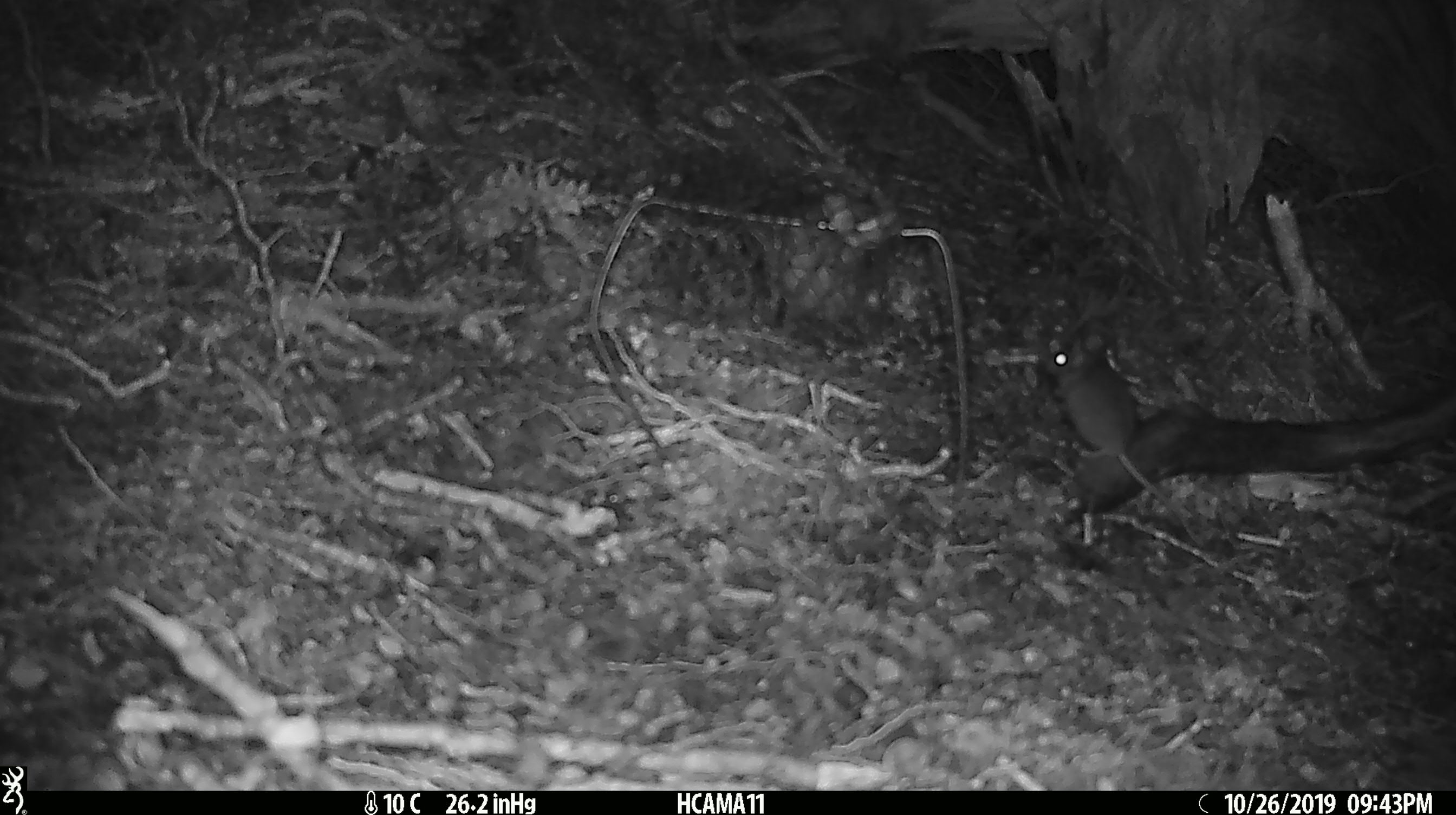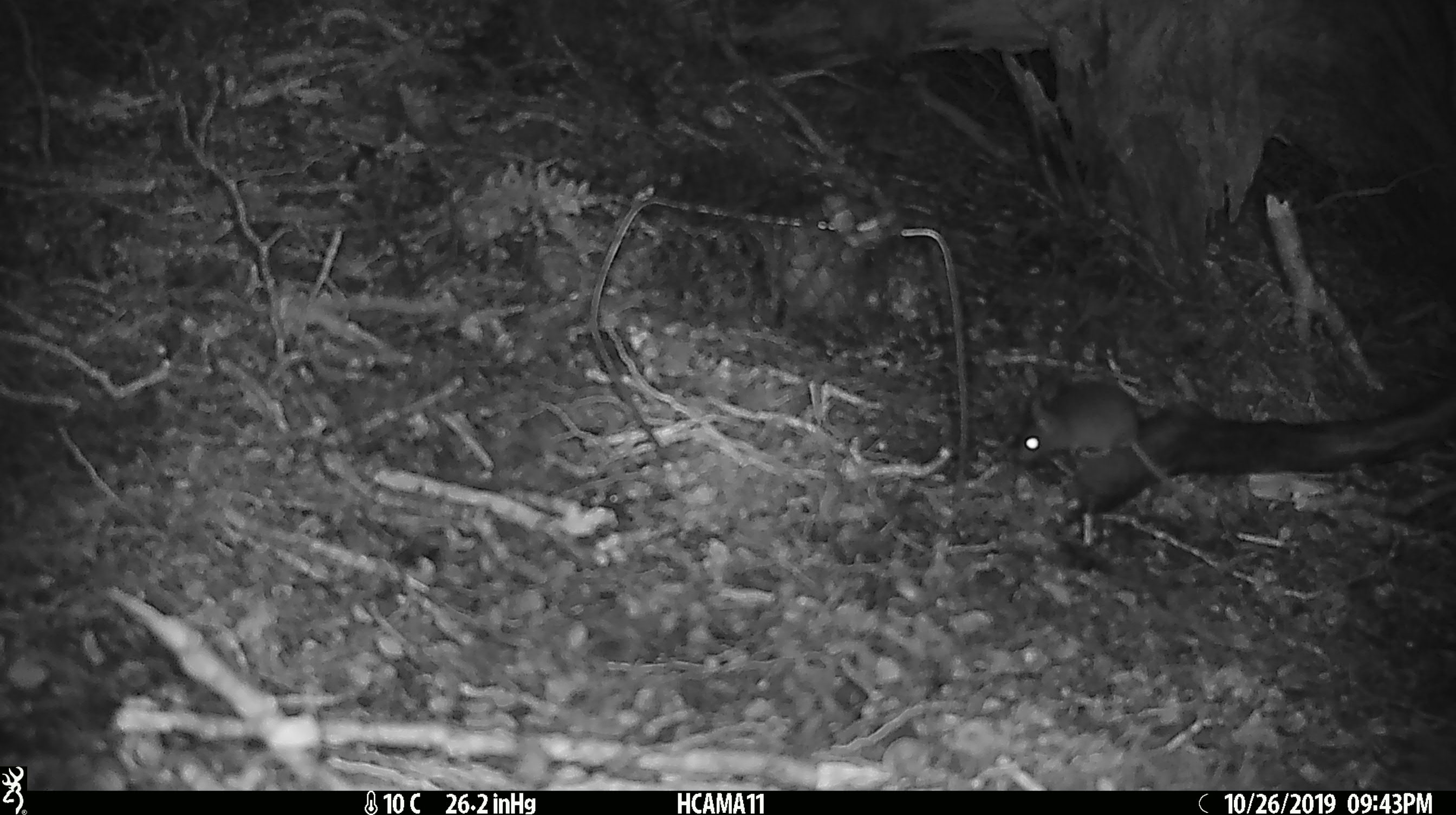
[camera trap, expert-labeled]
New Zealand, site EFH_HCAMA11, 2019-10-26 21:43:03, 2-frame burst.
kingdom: Animalia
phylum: Chordata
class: Mammalia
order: Rodentia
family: Muridae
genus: Mus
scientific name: Mus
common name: mouse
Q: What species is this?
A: Mouse (Mus).